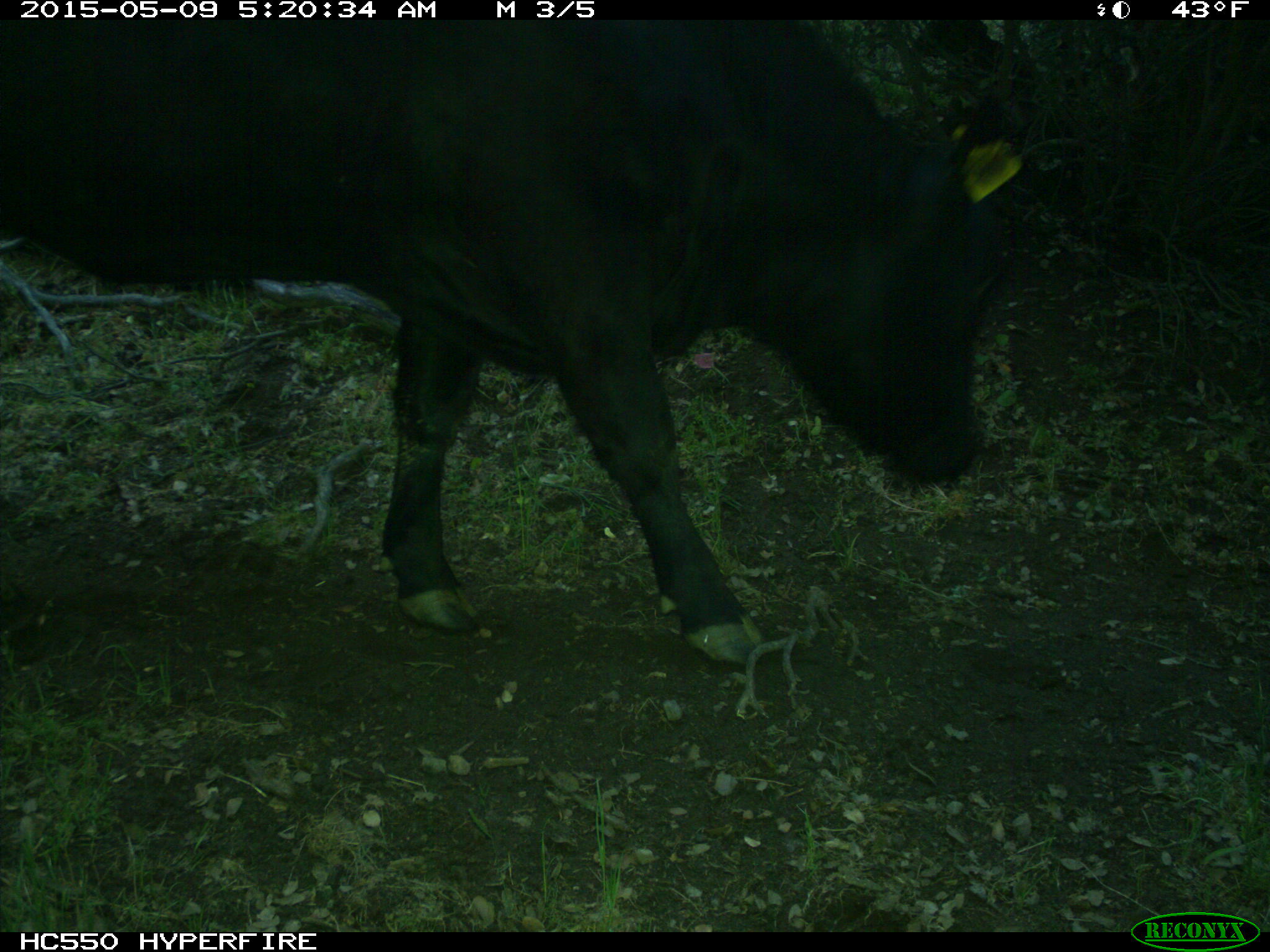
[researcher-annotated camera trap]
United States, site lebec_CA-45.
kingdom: Animalia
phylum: Chordata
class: Mammalia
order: Artiodactyla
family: Bovidae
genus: Bos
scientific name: Bos taurus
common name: domestic cow